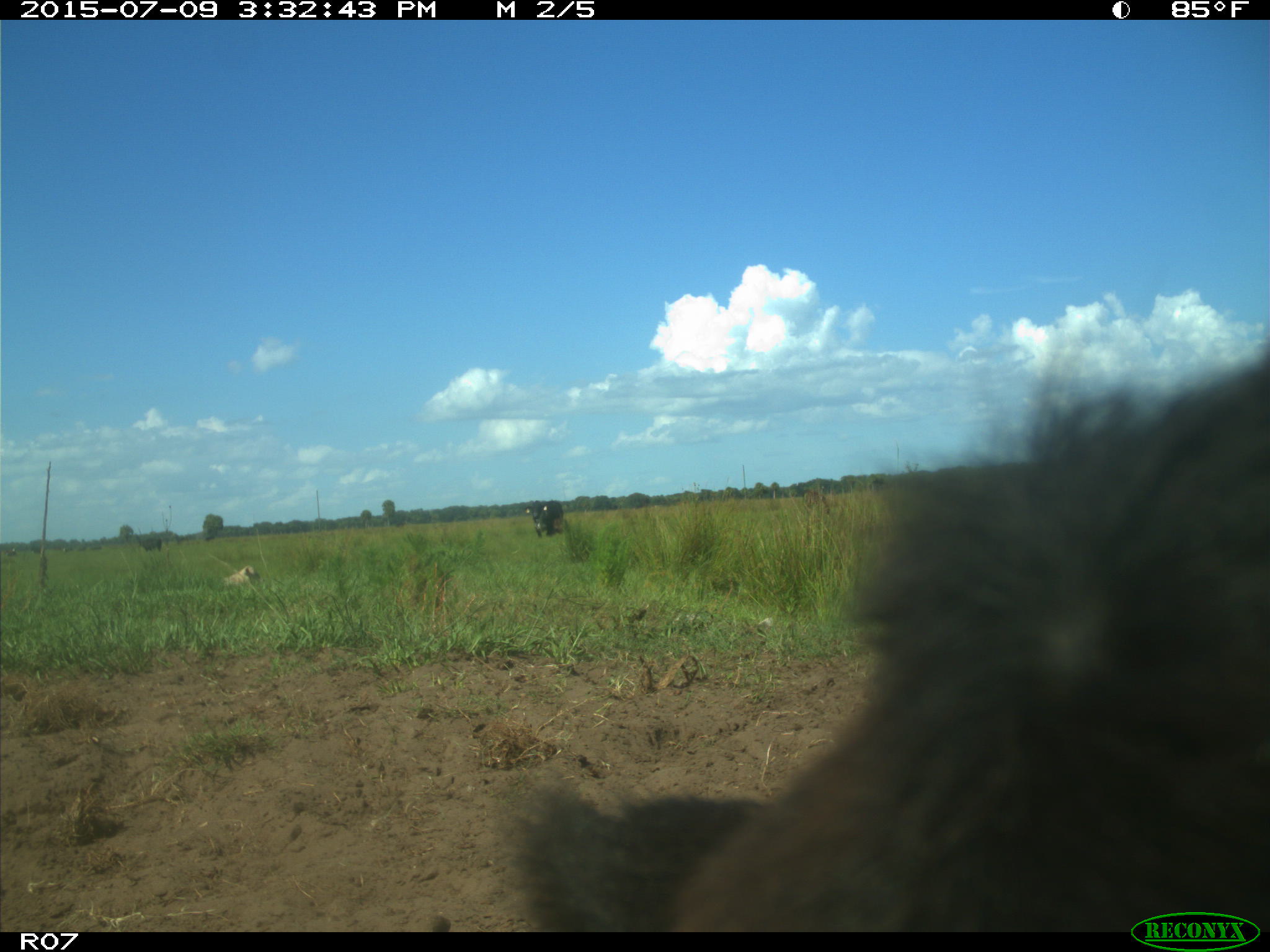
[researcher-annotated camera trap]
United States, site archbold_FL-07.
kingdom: Animalia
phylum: Chordata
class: Mammalia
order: Artiodactyla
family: Bovidae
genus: Bos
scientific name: Bos taurus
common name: domestic cow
Bos taurus (domestic cow).